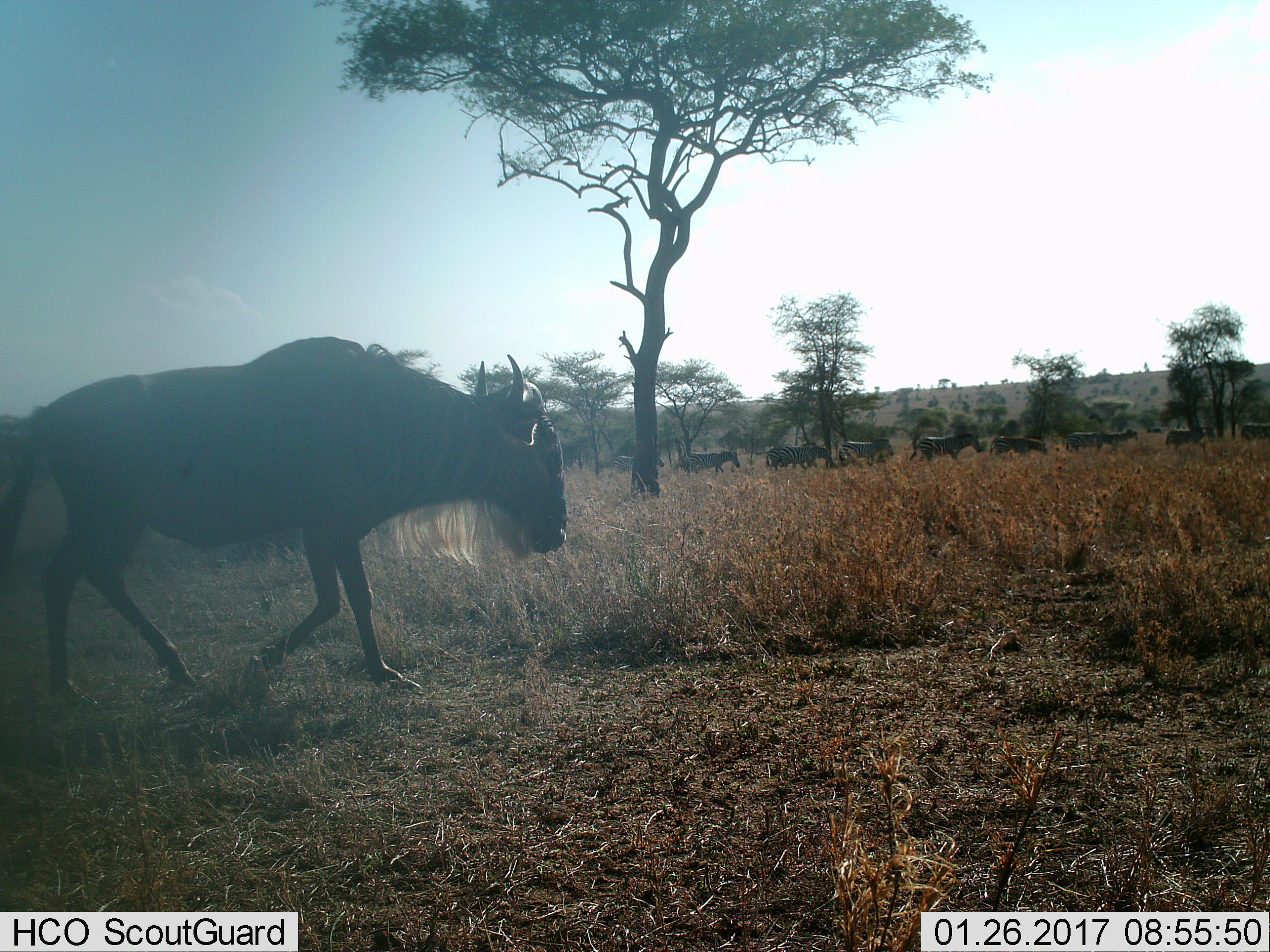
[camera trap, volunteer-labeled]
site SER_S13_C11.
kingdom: Animalia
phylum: Chordata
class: Mammalia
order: Artiodactyla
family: Bovidae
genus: Connochaetes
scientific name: Connochaetes taurinus taurinus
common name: blue wildebeest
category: wildebeestblue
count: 1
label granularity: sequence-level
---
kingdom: Animalia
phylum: Chordata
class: Mammalia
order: Perissodactyla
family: Equidae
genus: Equus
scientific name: Equus quagga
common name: plains zebra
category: zebraplains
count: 11-50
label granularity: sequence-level